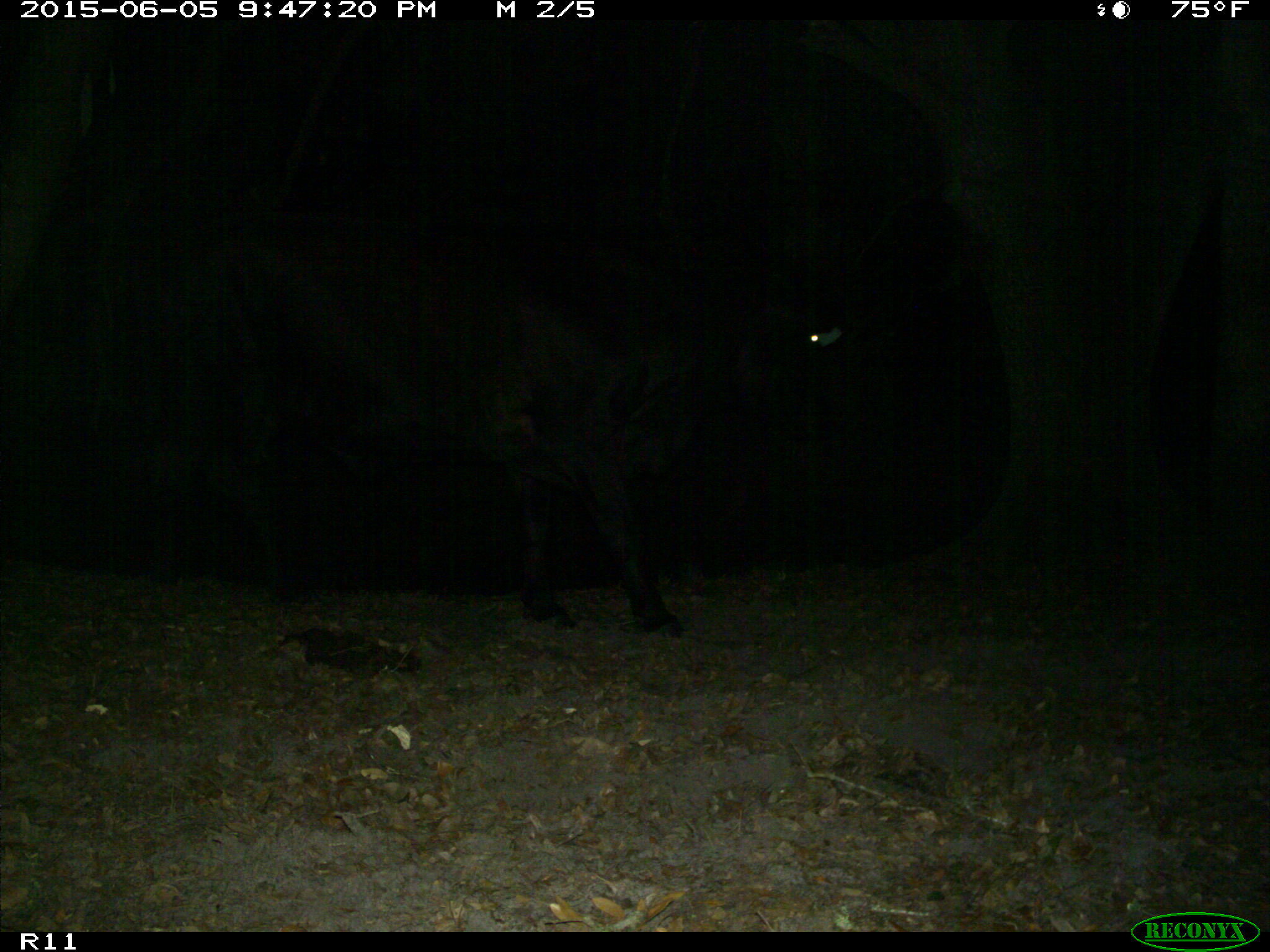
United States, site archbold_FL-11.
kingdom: Animalia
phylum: Chordata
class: Mammalia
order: Artiodactyla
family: Bovidae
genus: Bos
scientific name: Bos taurus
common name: domestic cow